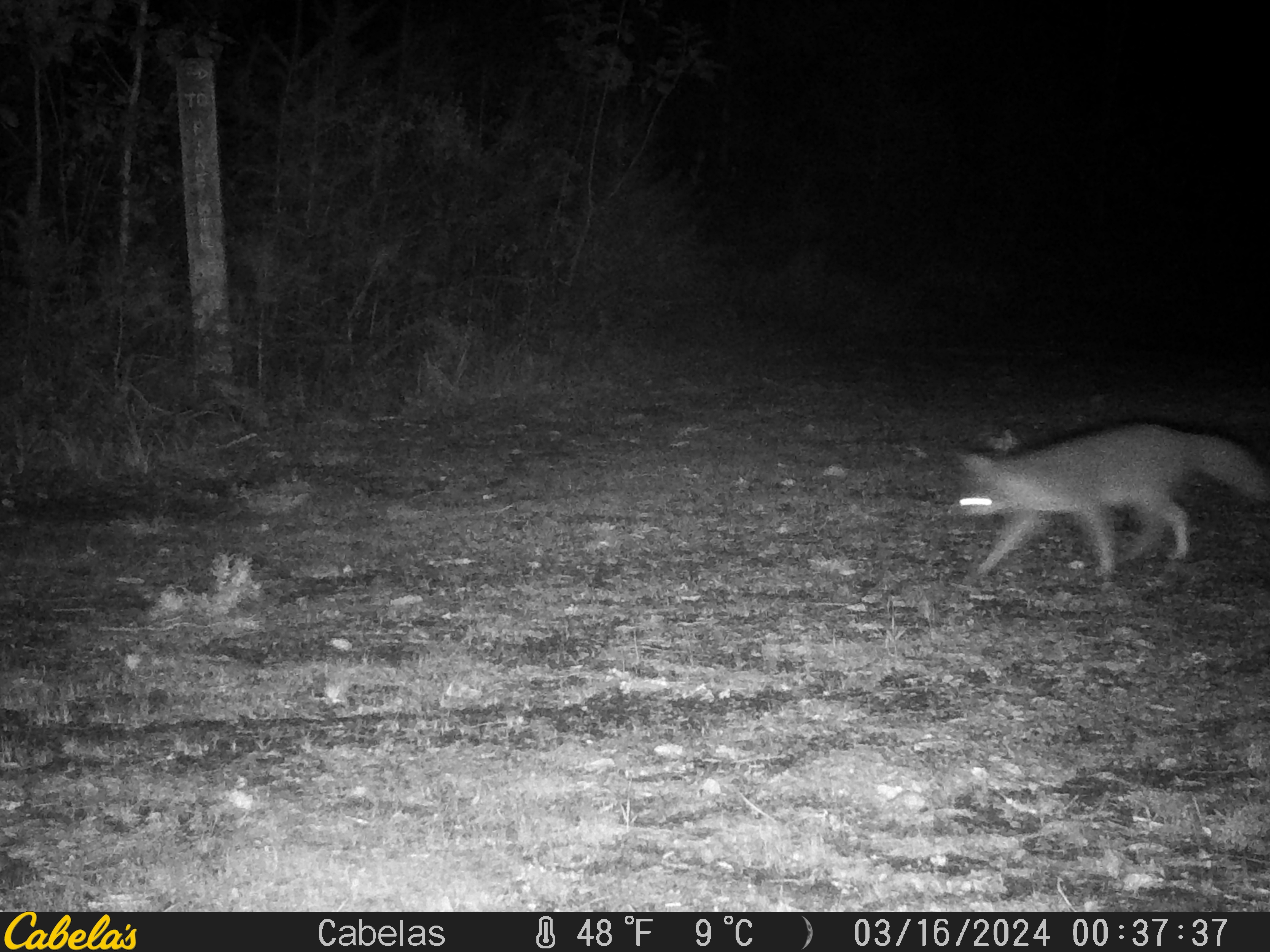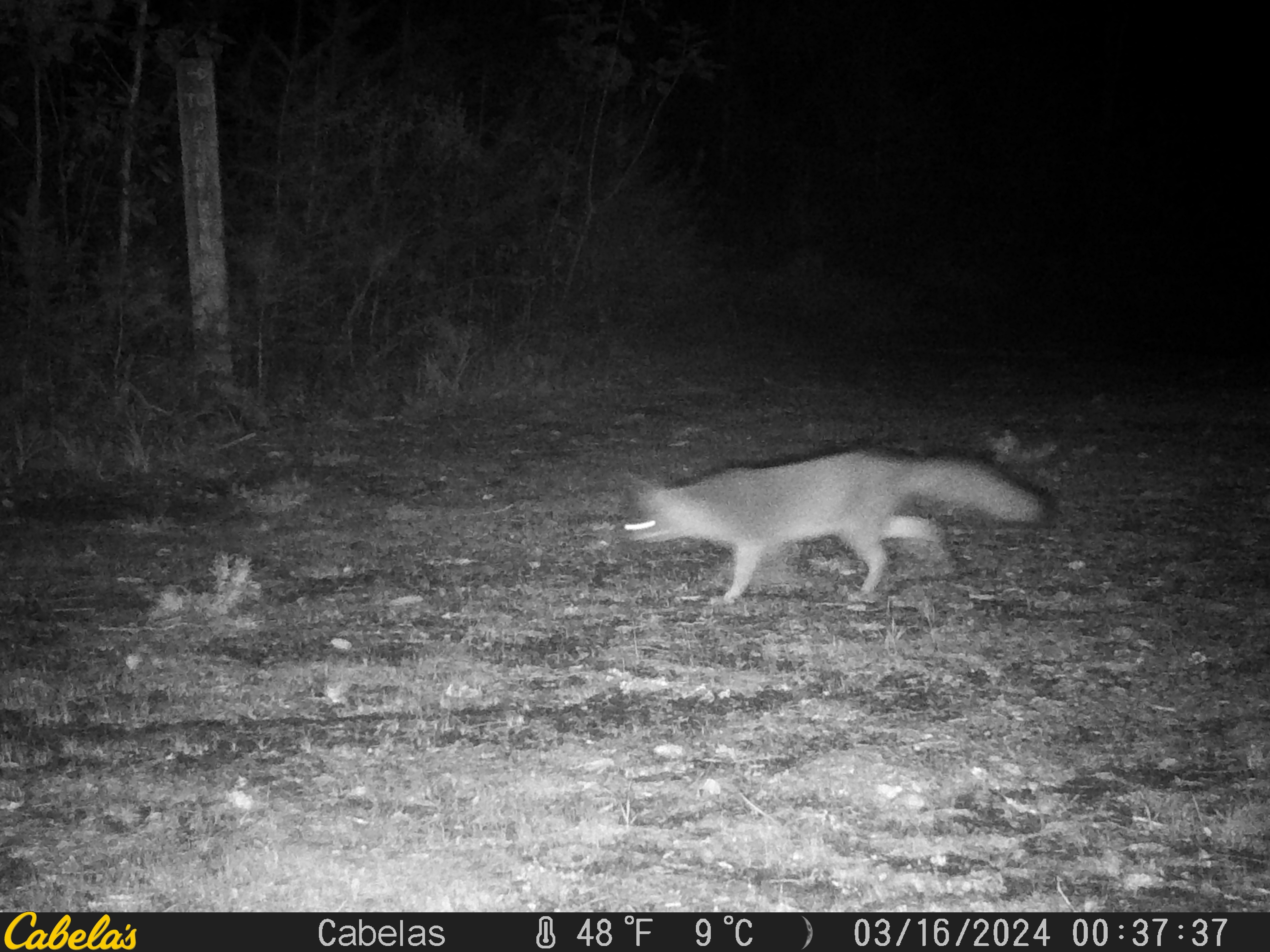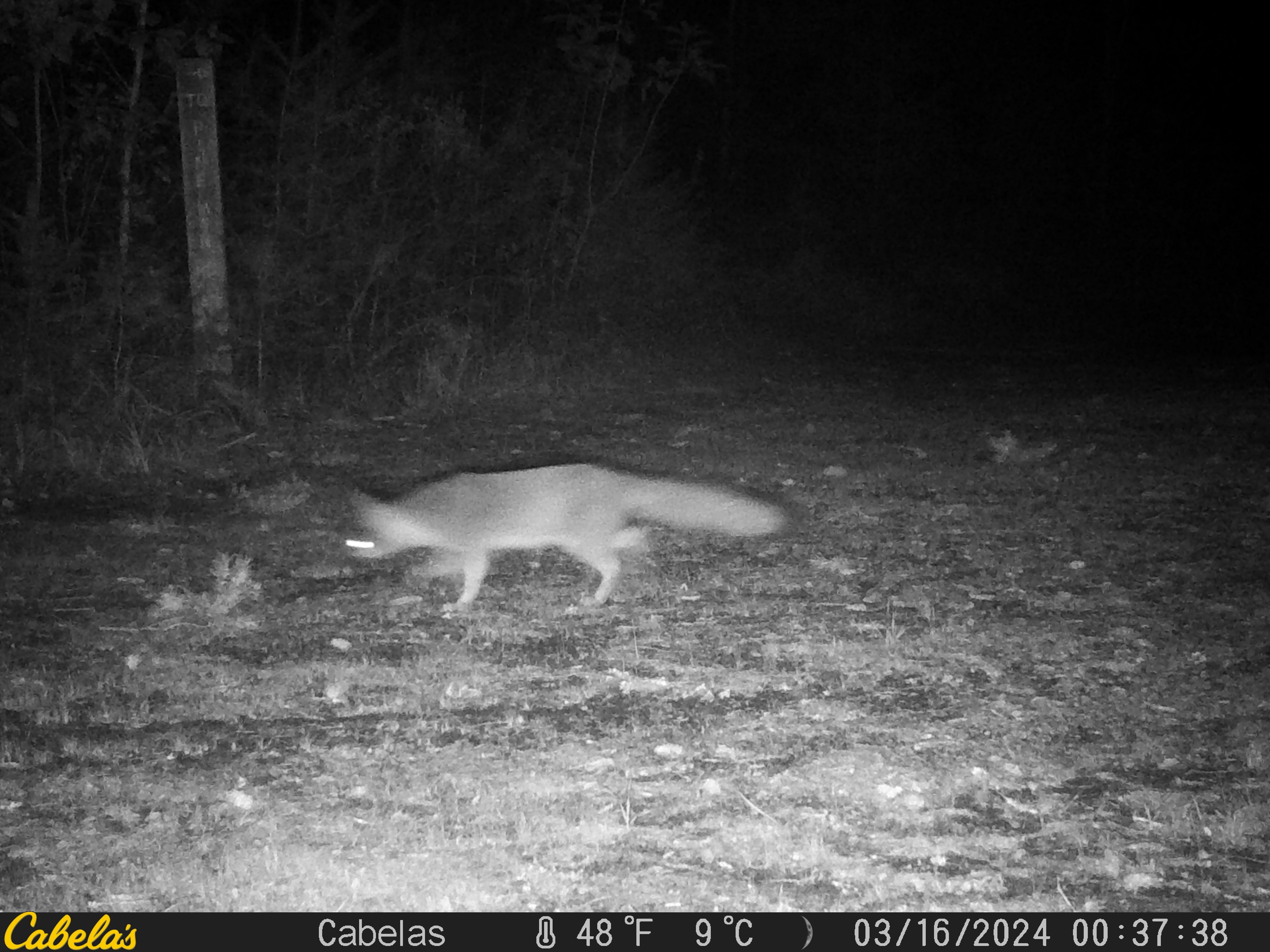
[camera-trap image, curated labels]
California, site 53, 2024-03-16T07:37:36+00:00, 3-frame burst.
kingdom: Animalia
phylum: Chordata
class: Mammalia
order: Carnivora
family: Canidae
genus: Urocyon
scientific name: Urocyon cinereoargenteus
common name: gray fox